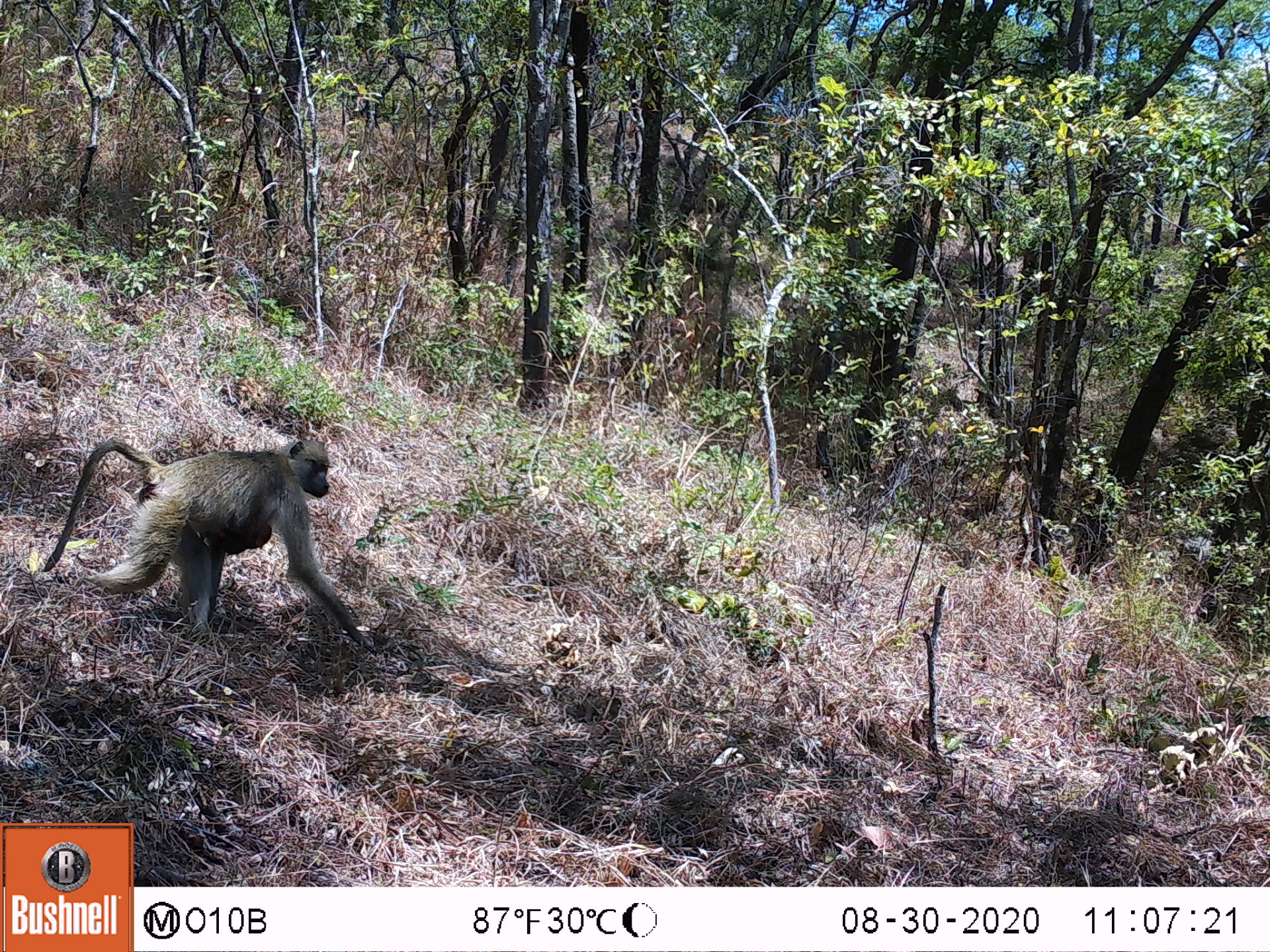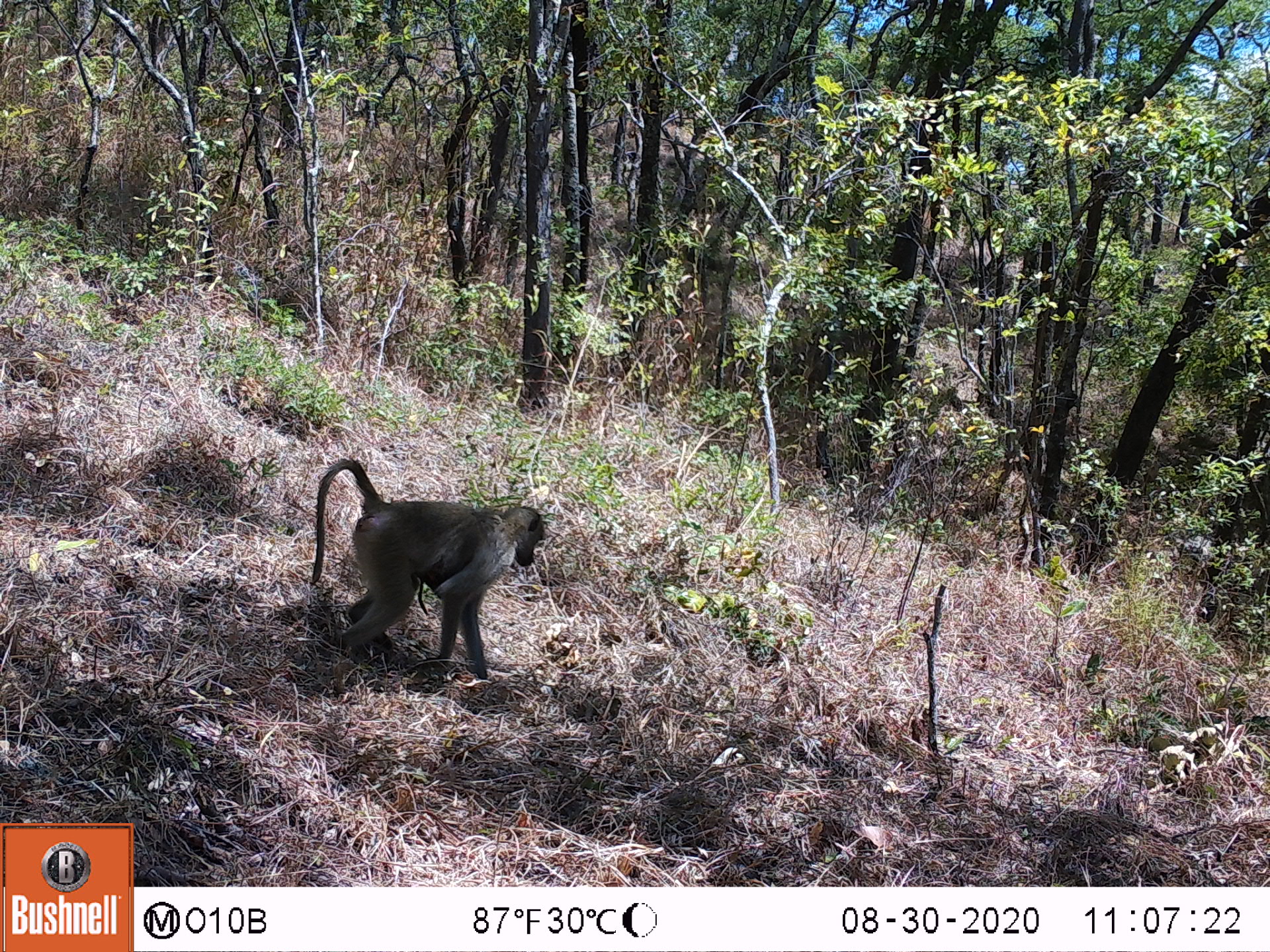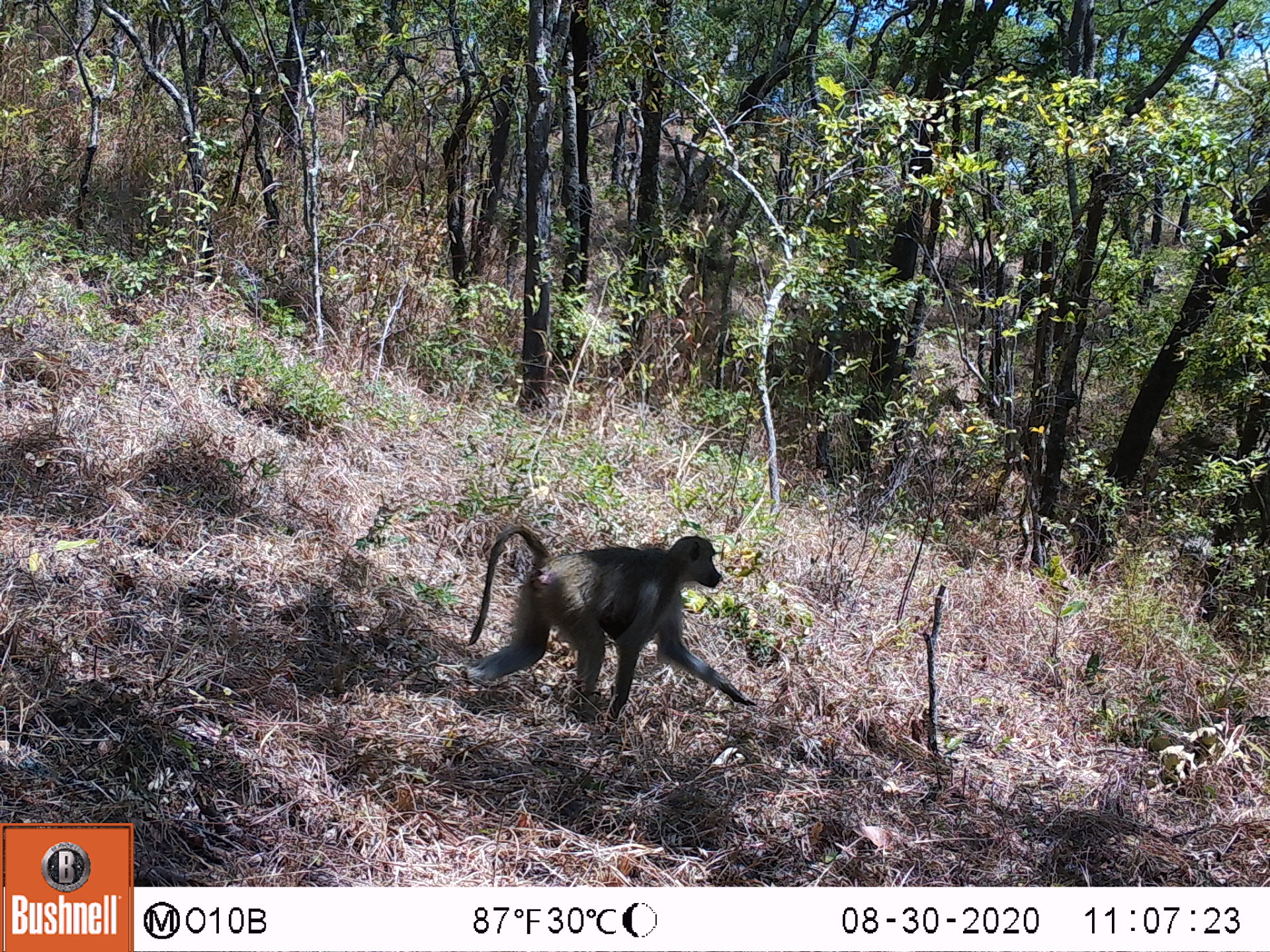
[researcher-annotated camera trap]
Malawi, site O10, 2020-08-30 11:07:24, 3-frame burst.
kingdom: Animalia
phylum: Chordata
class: Mammalia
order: Primates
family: Cercopithecidae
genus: Papio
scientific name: Papio cynocephalus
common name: yellow baboon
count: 1